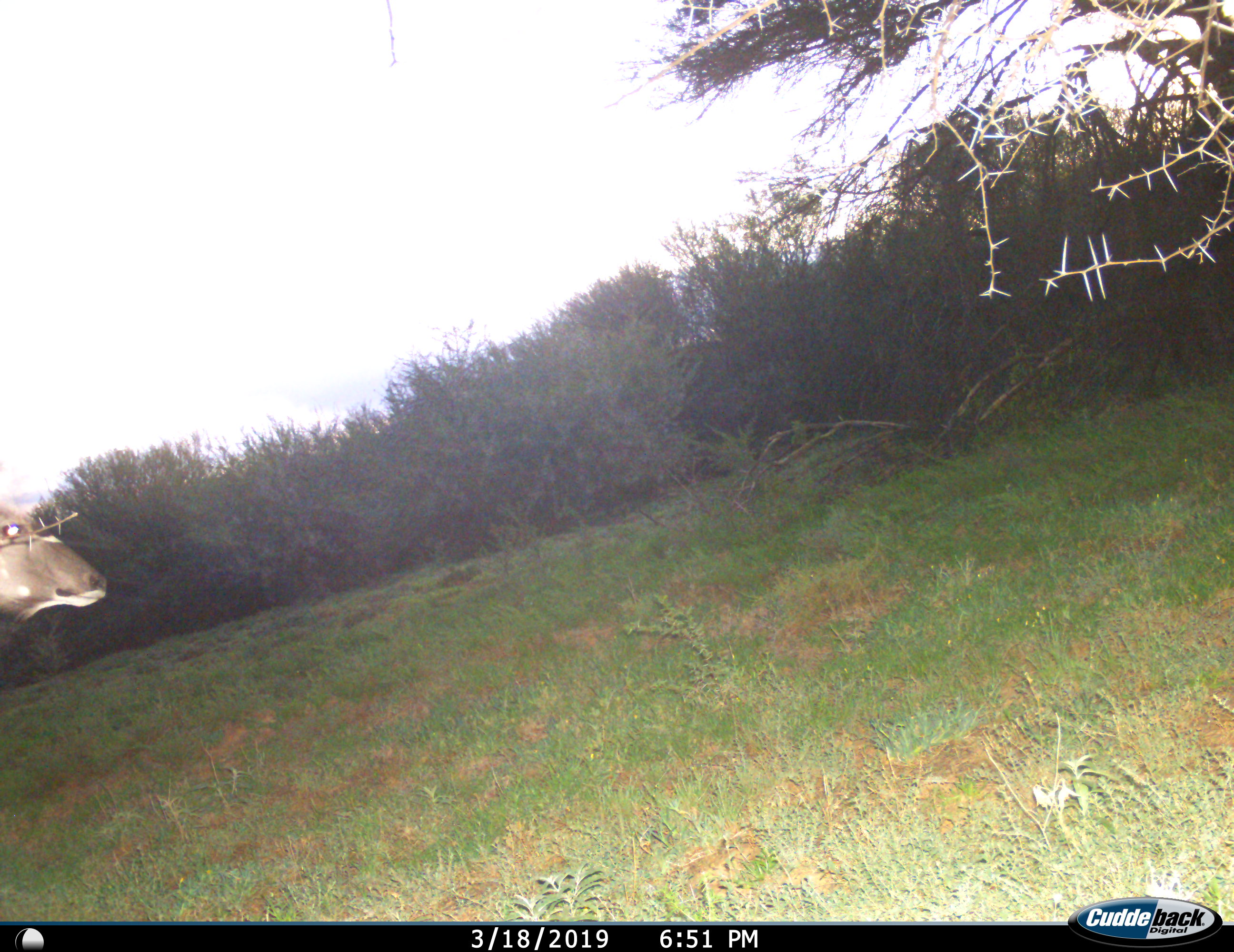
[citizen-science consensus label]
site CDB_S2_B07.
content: unidentified animal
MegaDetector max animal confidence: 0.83